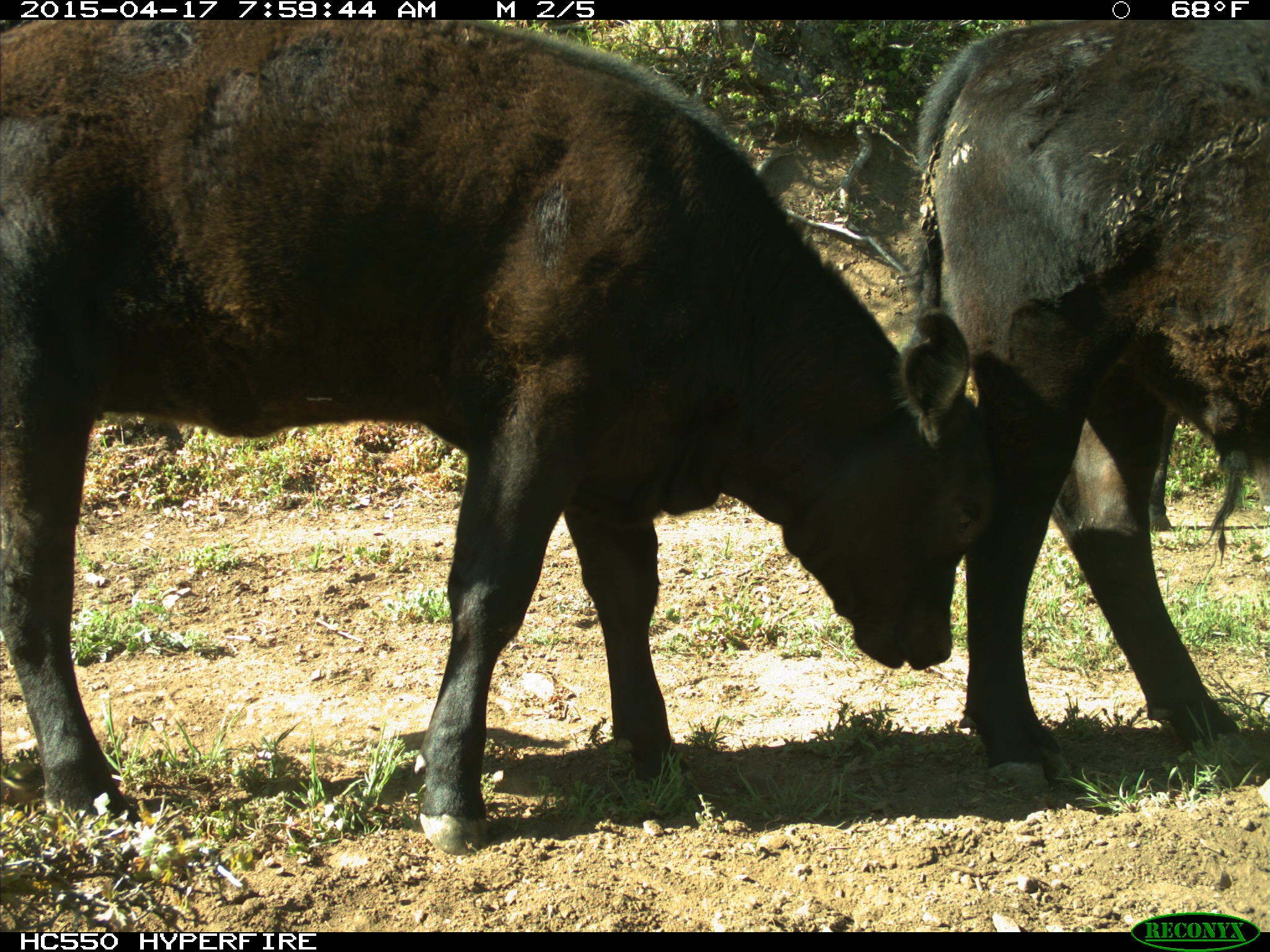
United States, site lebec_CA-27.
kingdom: Animalia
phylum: Chordata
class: Mammalia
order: Artiodactyla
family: Bovidae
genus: Bos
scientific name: Bos taurus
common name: domestic cow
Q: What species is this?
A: Bos taurus (domestic cow).